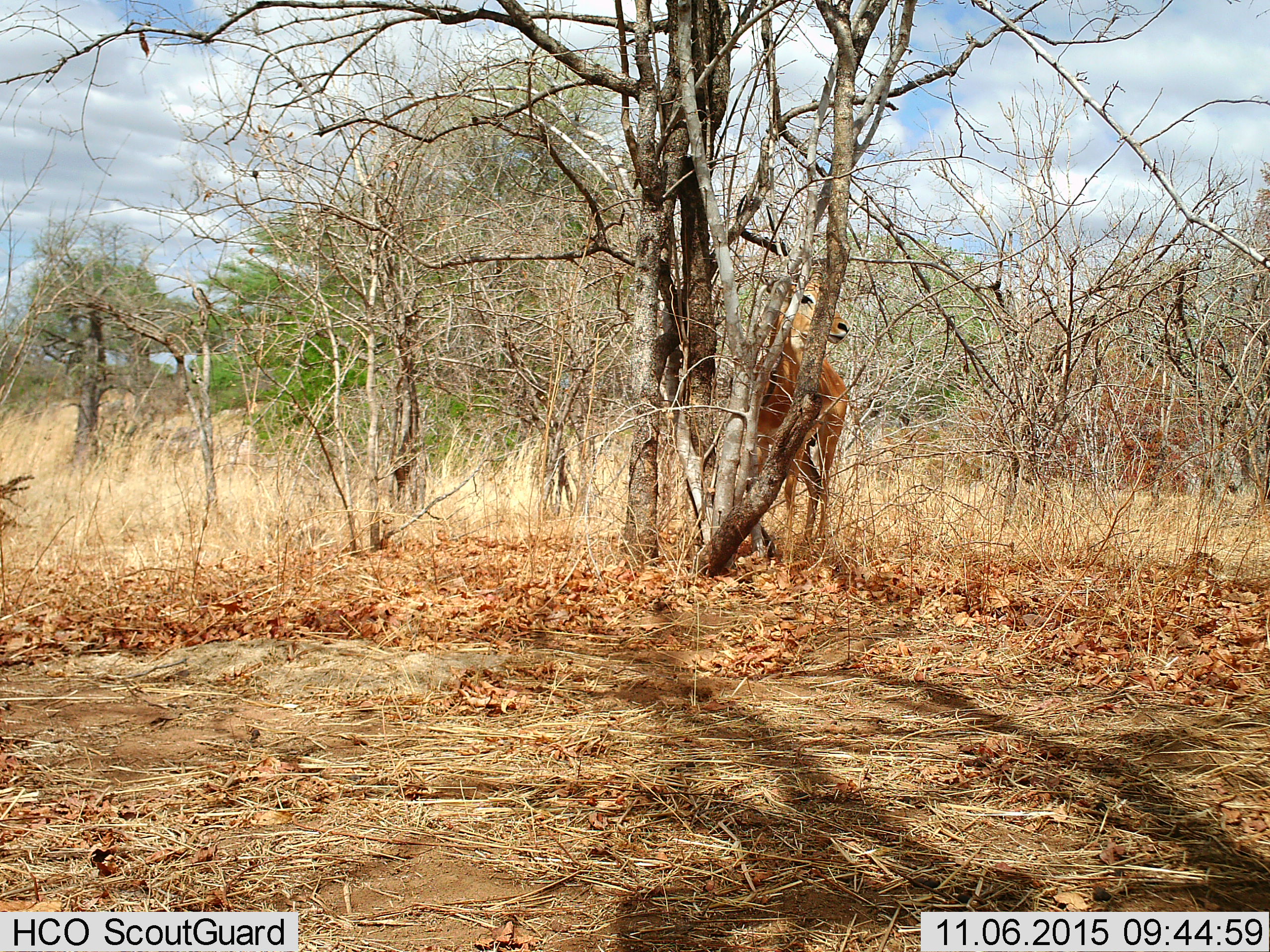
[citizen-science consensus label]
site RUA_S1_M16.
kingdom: Animalia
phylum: Chordata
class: Mammalia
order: Artiodactyla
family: Bovidae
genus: Aepyceros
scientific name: Aepyceros melampus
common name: impala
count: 1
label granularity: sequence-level